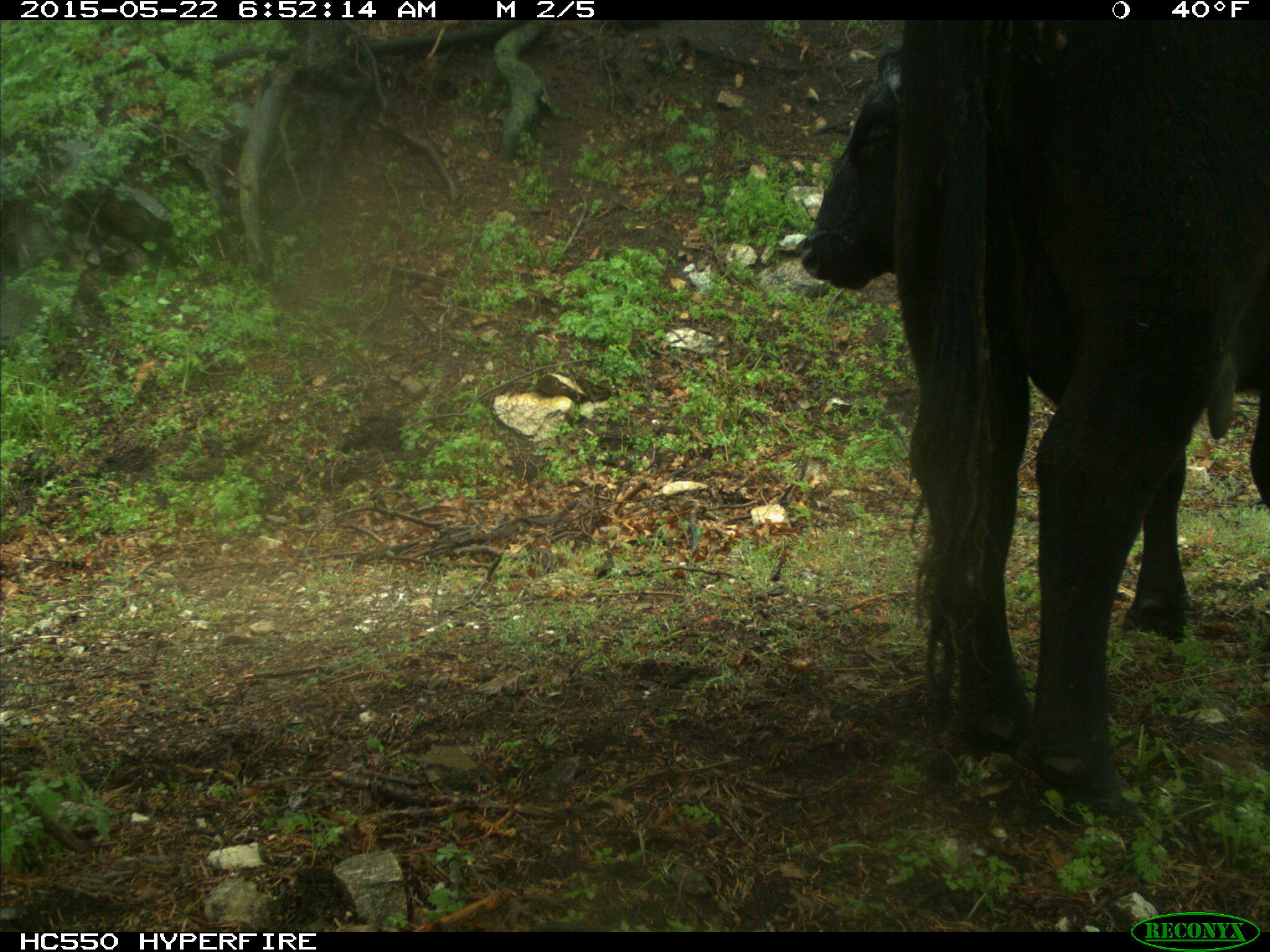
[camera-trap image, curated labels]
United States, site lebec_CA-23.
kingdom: Animalia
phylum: Chordata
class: Mammalia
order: Artiodactyla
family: Bovidae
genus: Bos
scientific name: Bos taurus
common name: domestic cow